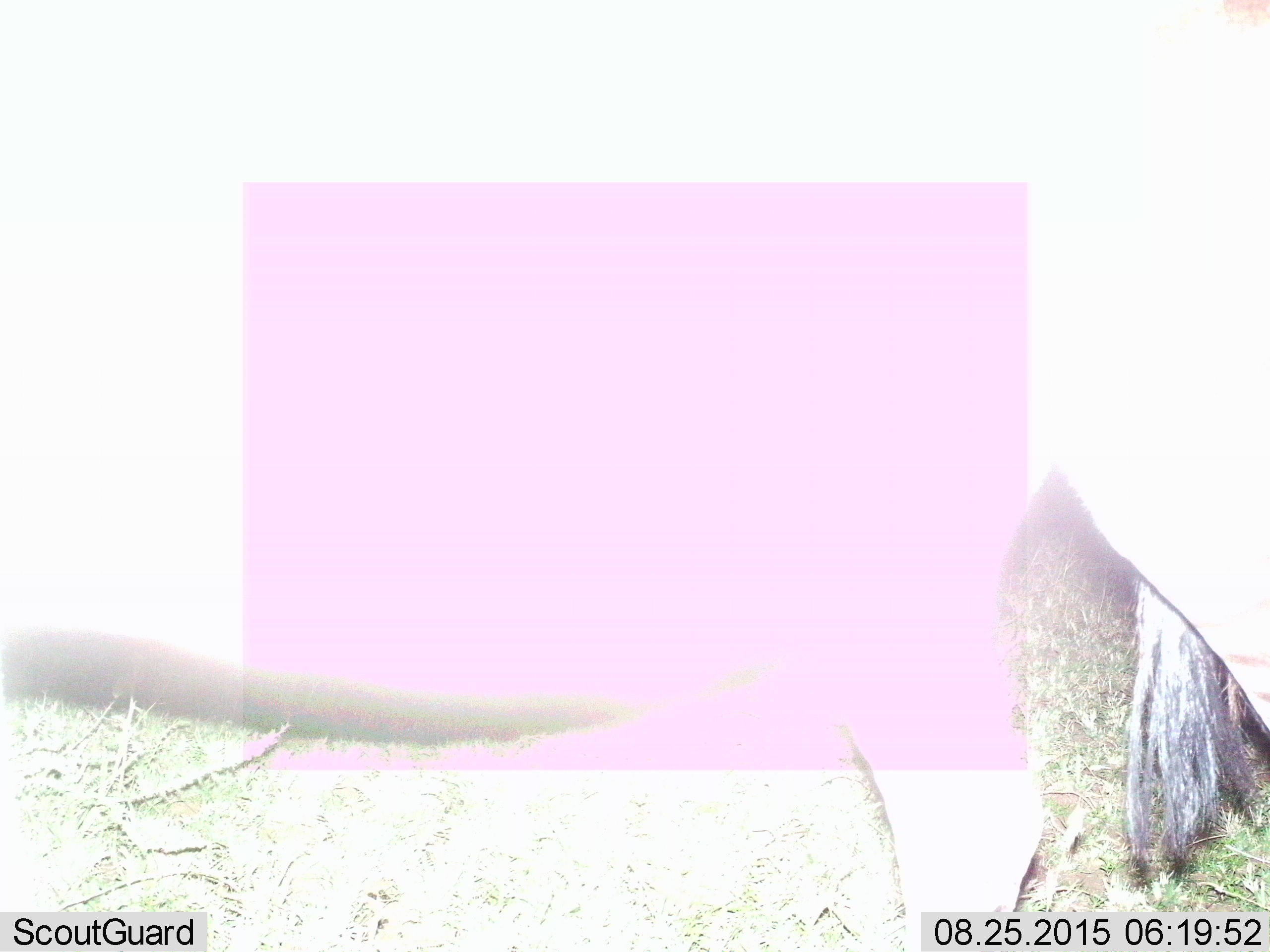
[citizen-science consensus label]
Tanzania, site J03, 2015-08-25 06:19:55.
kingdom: Animalia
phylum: Chordata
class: Mammalia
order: Perissodactyla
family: Equidae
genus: Equus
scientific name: Equus quagga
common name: plains zebra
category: zebra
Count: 1.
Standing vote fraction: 67%.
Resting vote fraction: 0%.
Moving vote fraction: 33%.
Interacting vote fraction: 0%.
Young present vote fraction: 0%.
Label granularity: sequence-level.